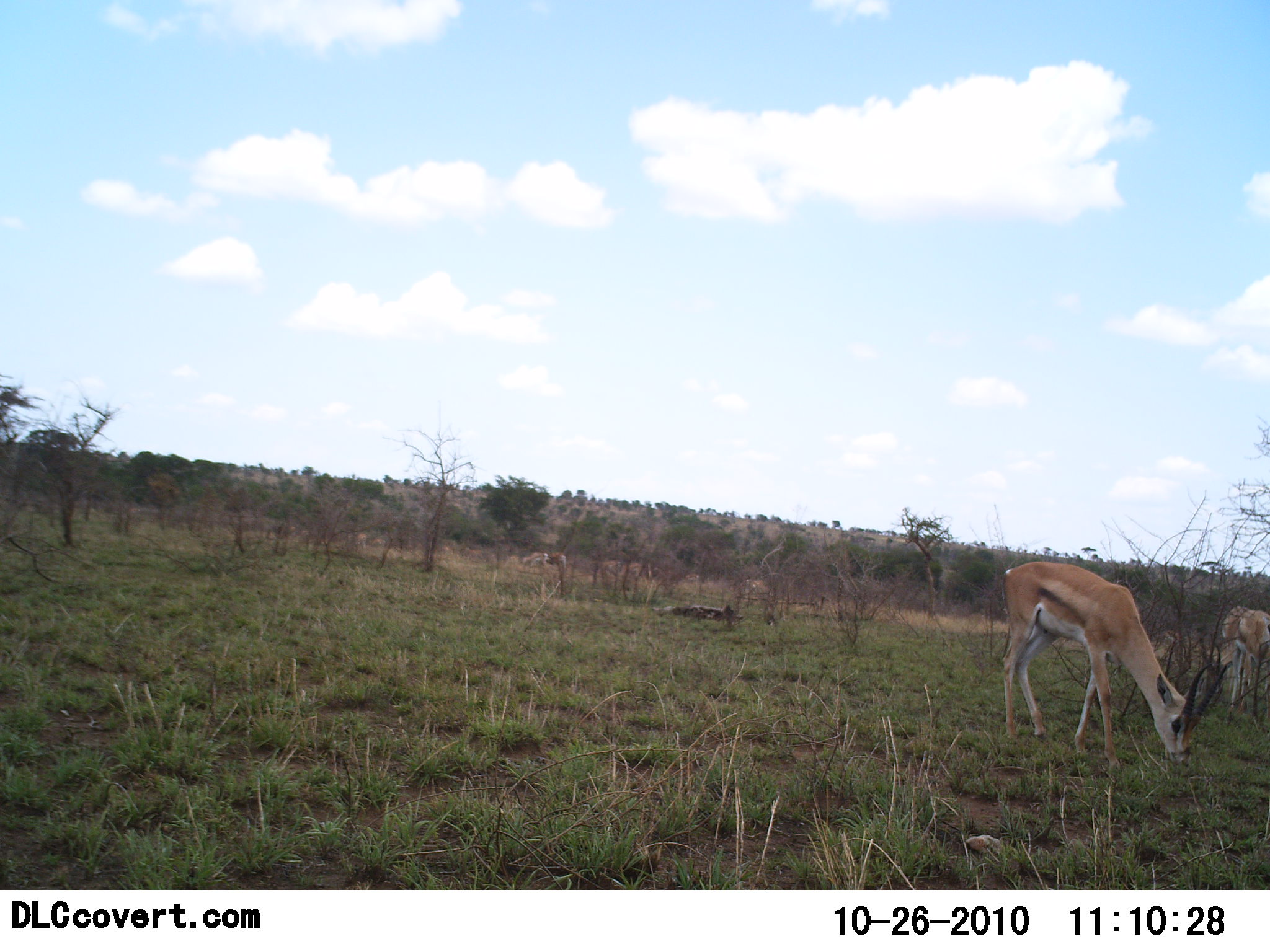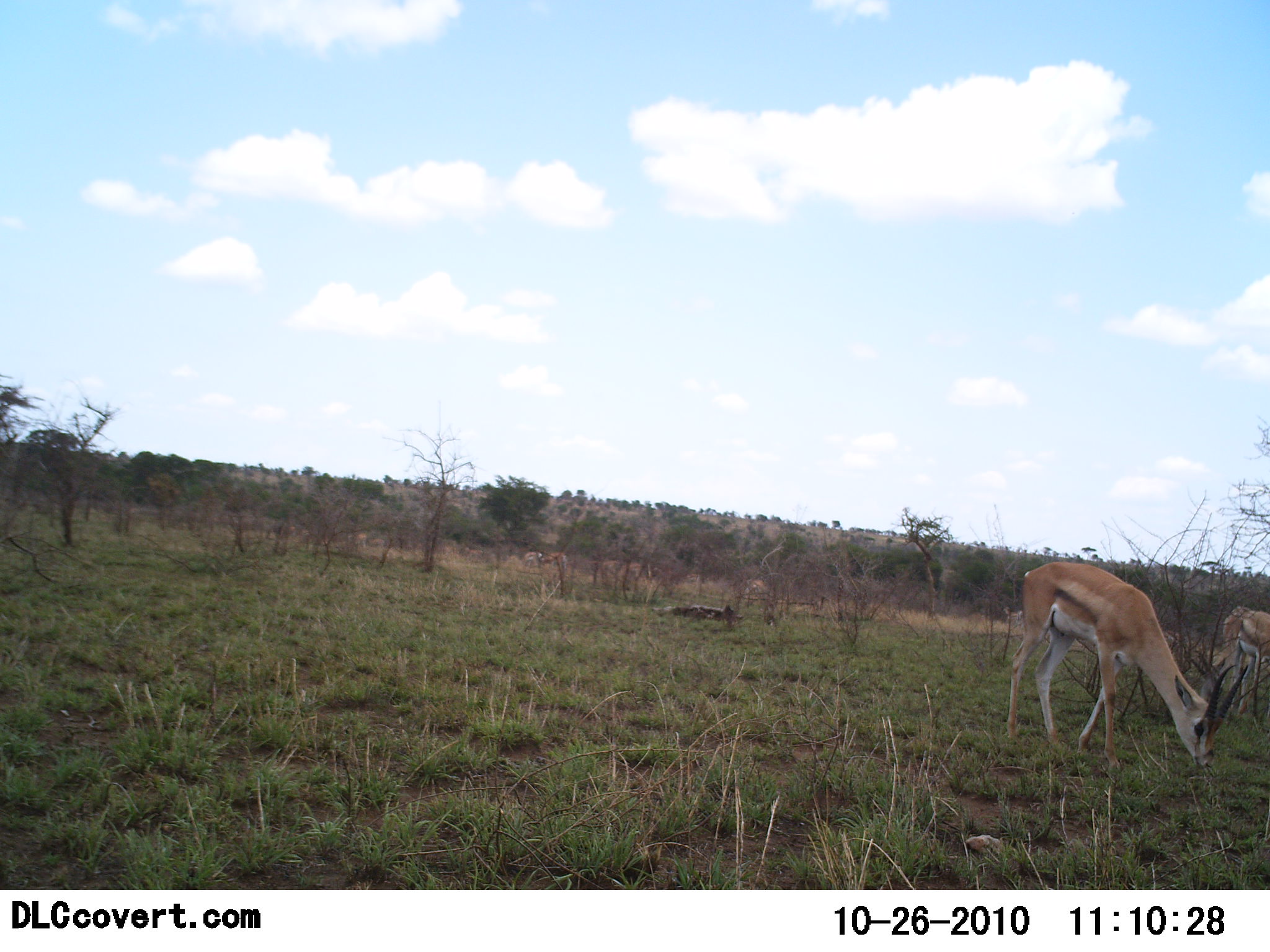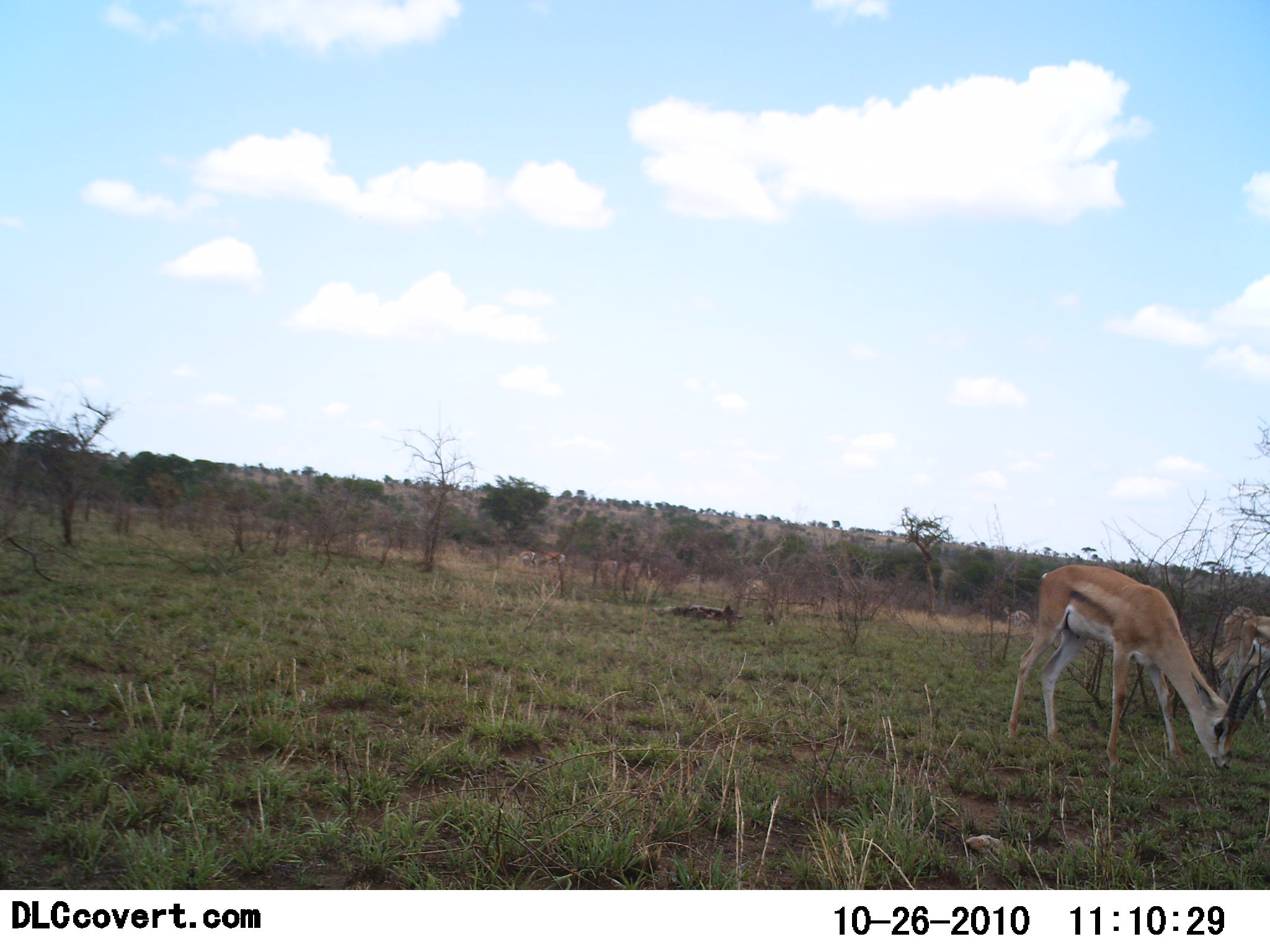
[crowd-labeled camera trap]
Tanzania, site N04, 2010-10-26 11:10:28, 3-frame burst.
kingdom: Animalia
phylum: Chordata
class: Mammalia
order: Artiodactyla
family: Bovidae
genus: Nanger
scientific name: Nanger granti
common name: grant's gazelle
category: gazellegrants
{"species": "gazellegrants (grant's gazelle) (Nanger granti)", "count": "2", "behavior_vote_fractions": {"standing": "36%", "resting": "0%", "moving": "36%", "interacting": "0%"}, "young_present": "0%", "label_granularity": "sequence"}